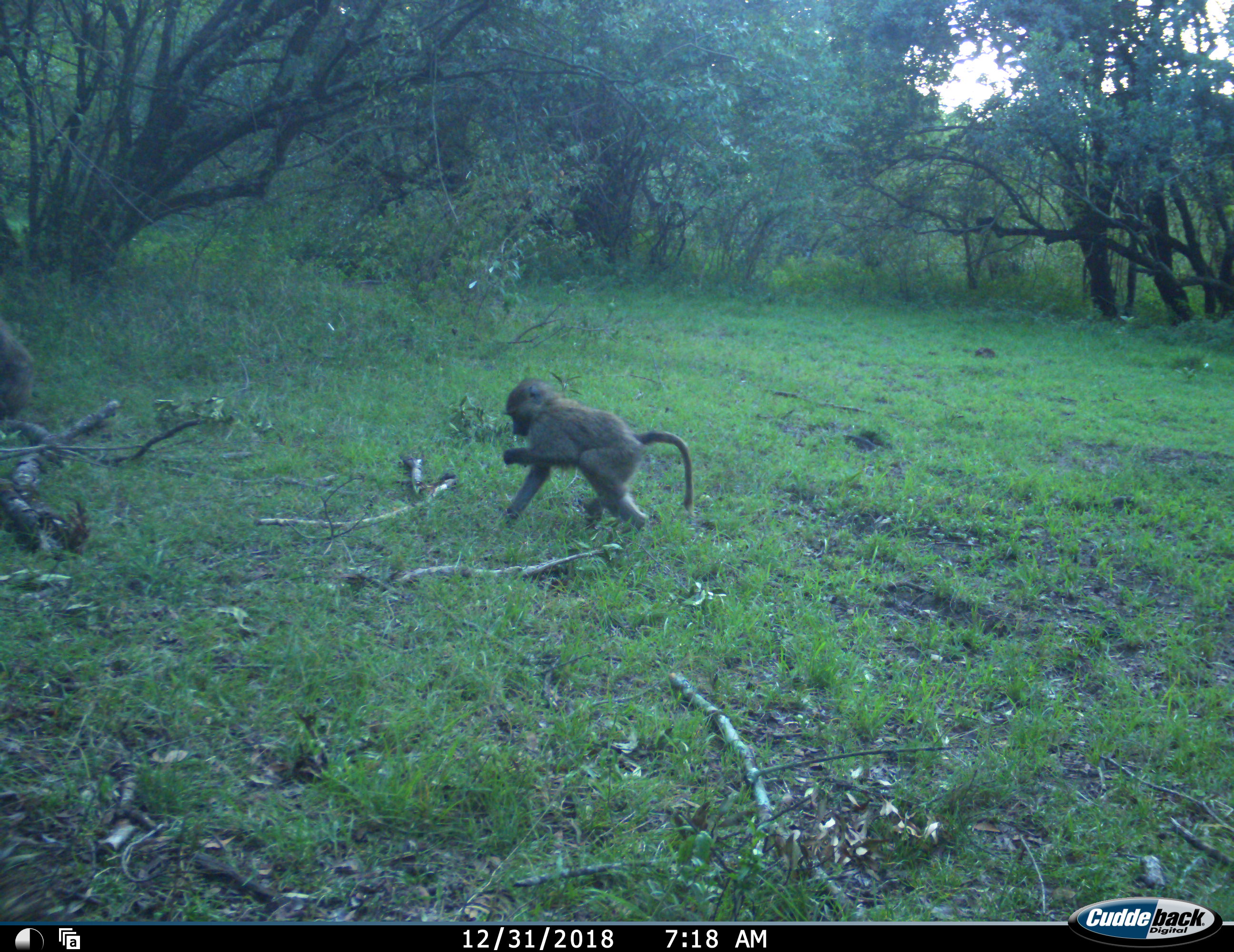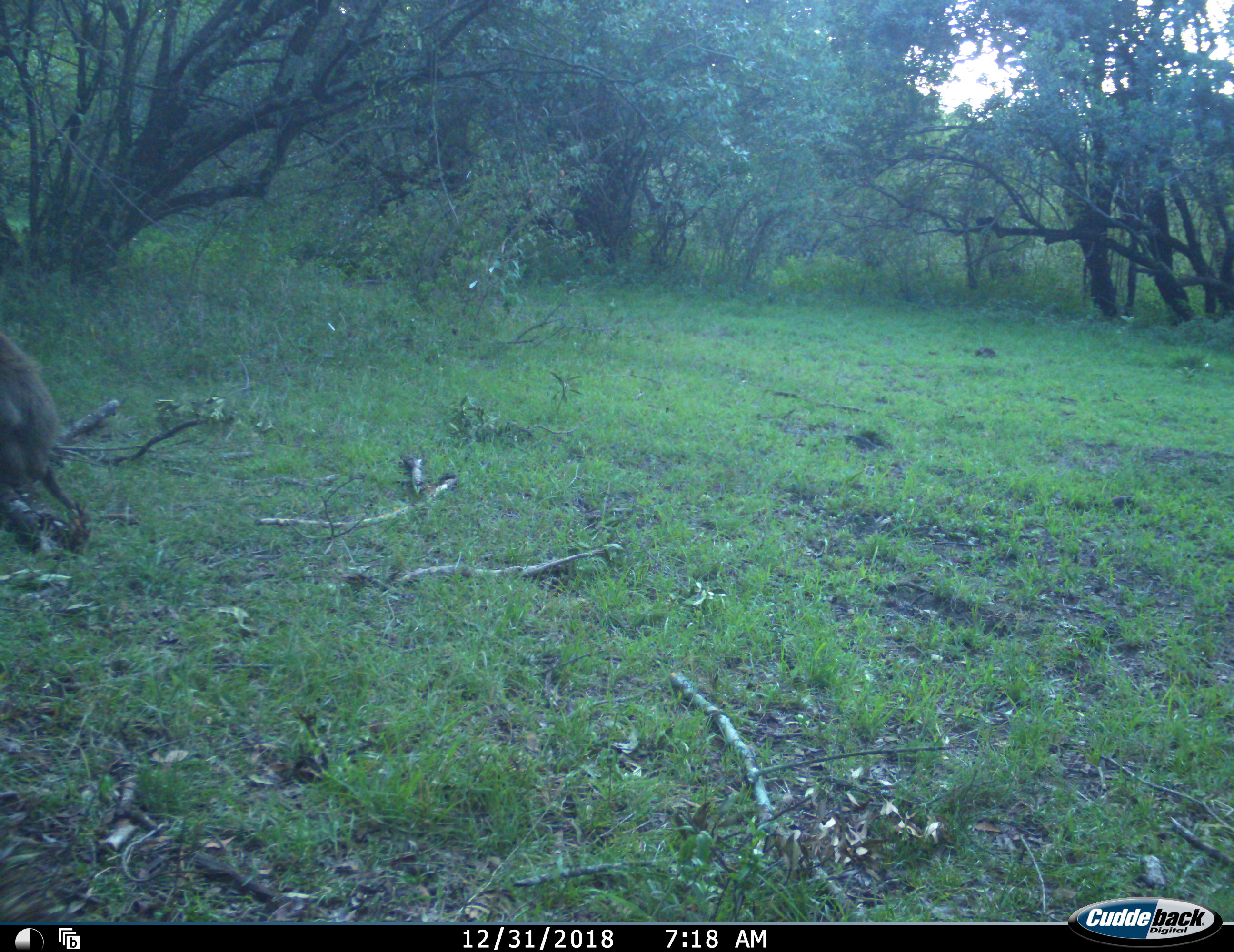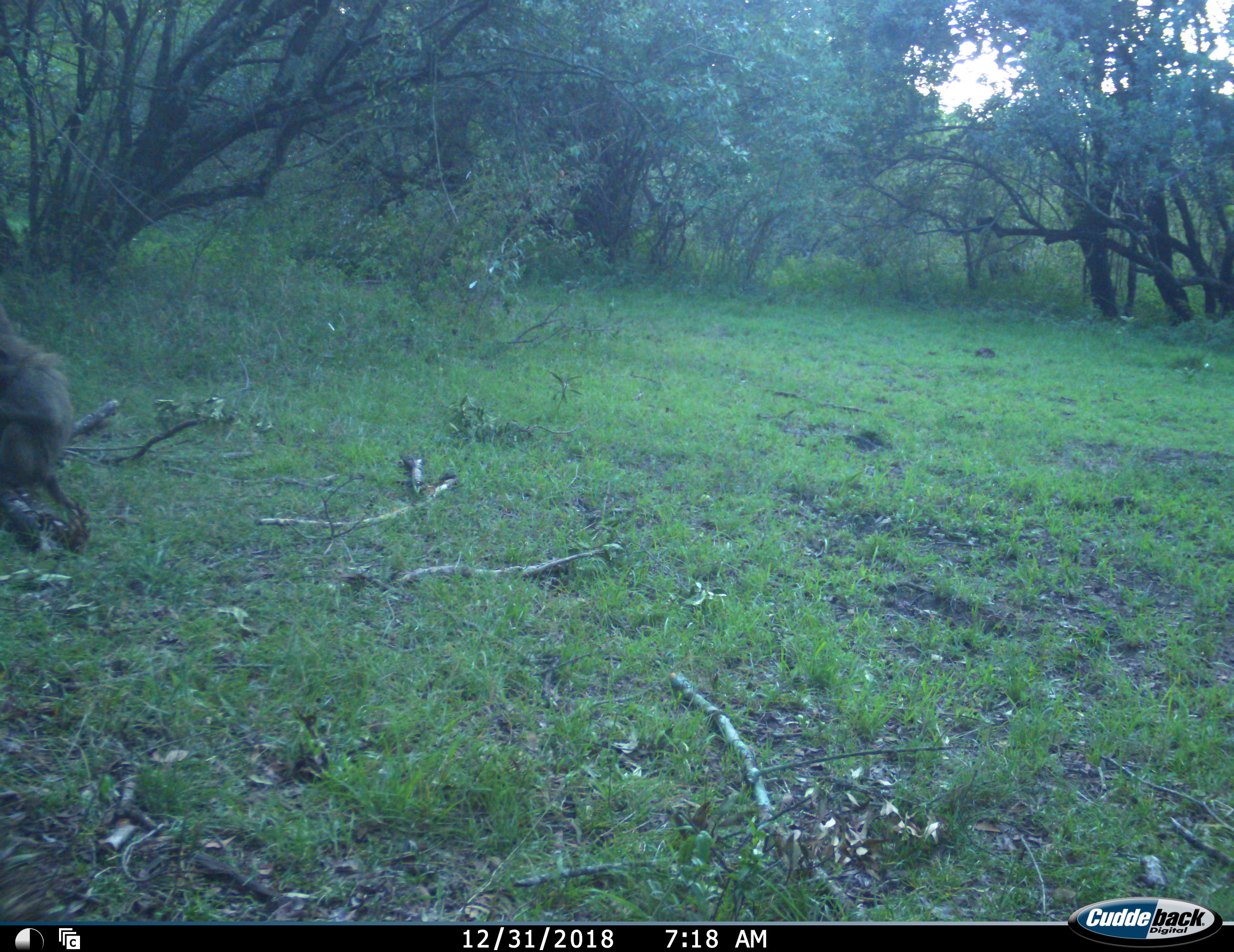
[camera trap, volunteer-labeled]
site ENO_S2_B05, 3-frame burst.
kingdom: Animalia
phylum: Chordata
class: Mammalia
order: Primates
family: Cercopithecidae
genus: Papio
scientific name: Papio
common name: baboon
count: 2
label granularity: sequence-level